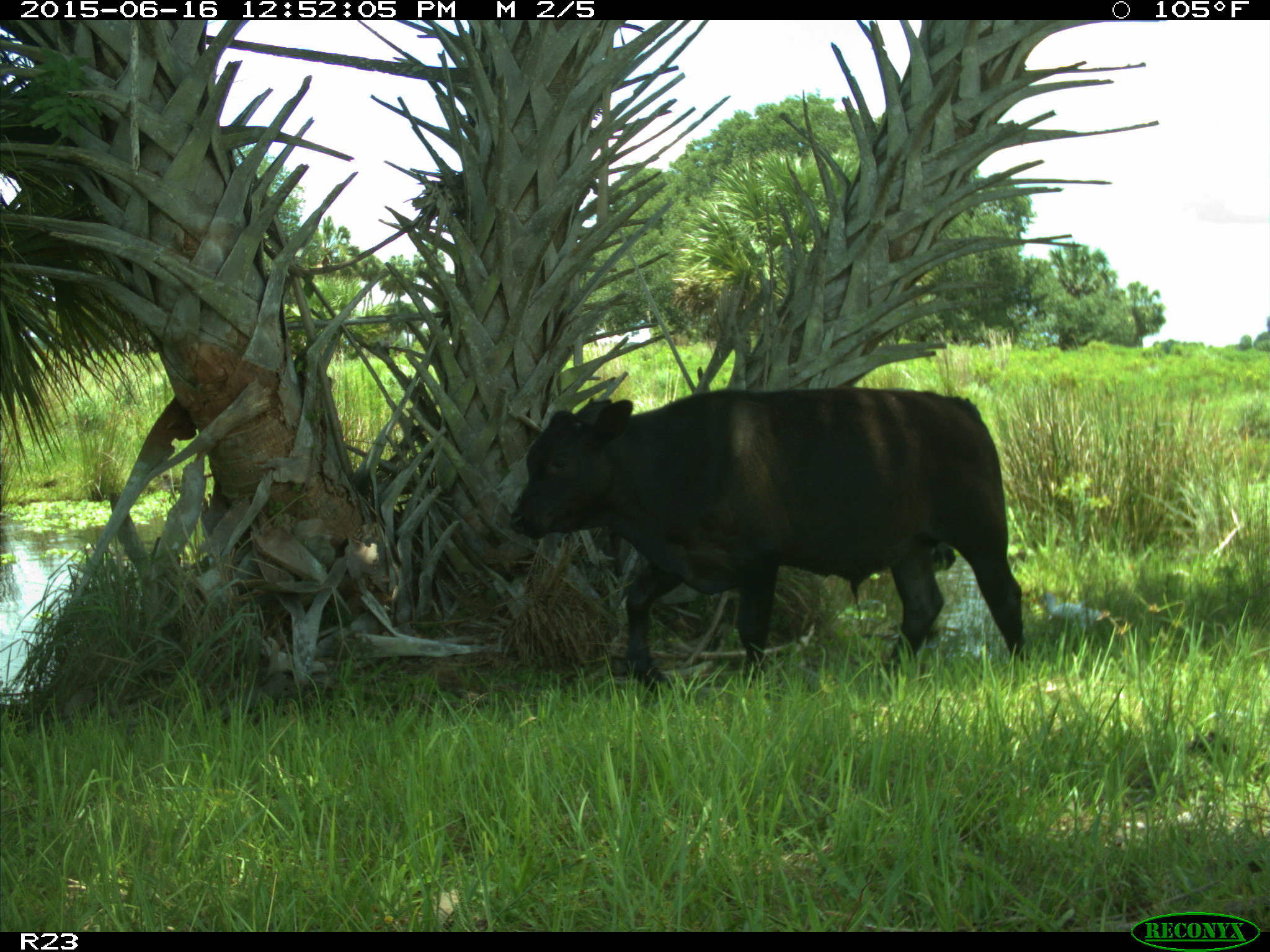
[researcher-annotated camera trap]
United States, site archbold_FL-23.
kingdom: Animalia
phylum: Chordata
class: Mammalia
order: Artiodactyla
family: Bovidae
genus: Bos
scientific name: Bos taurus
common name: domestic cow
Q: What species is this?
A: Bos taurus (domestic cow).